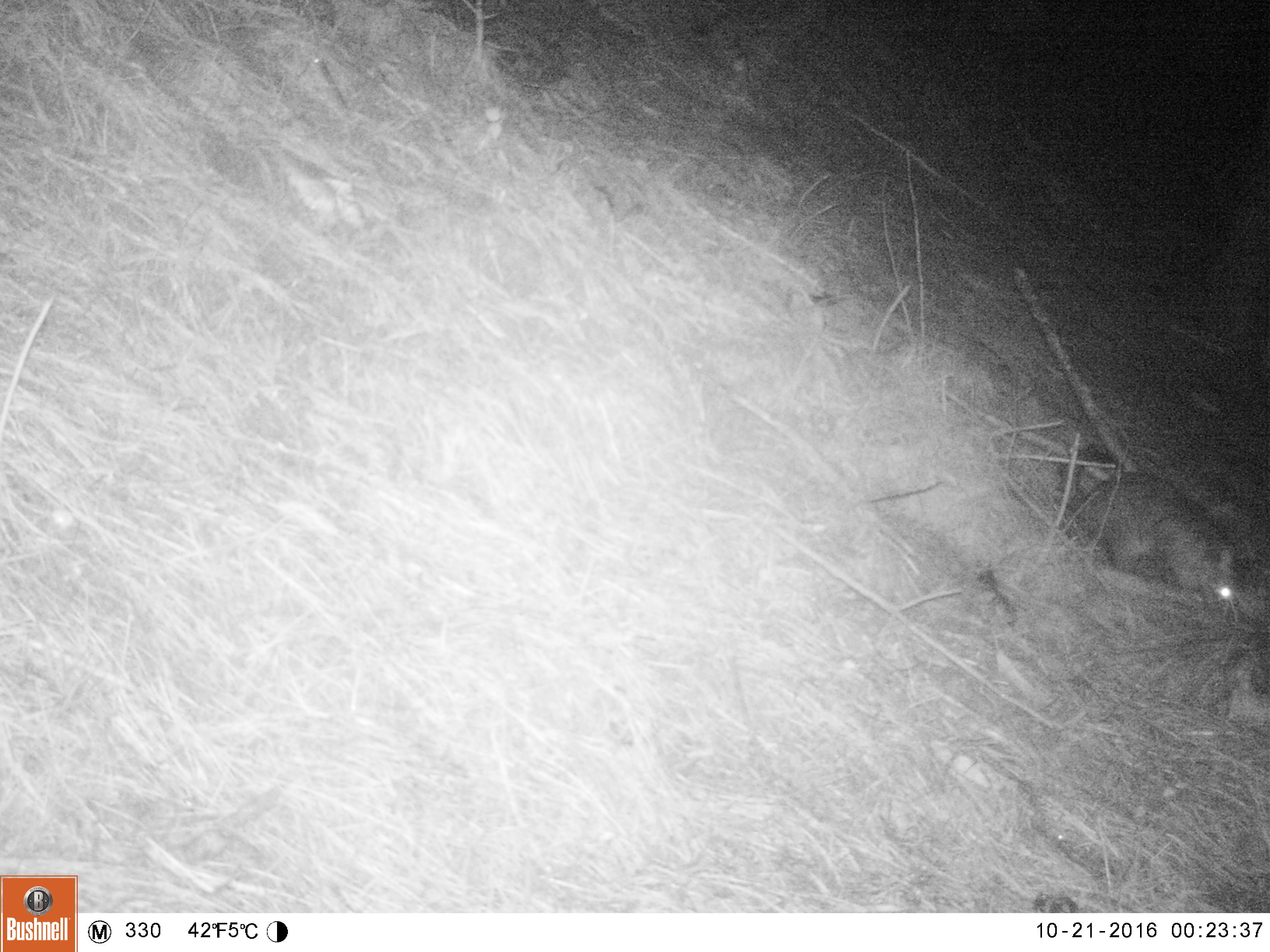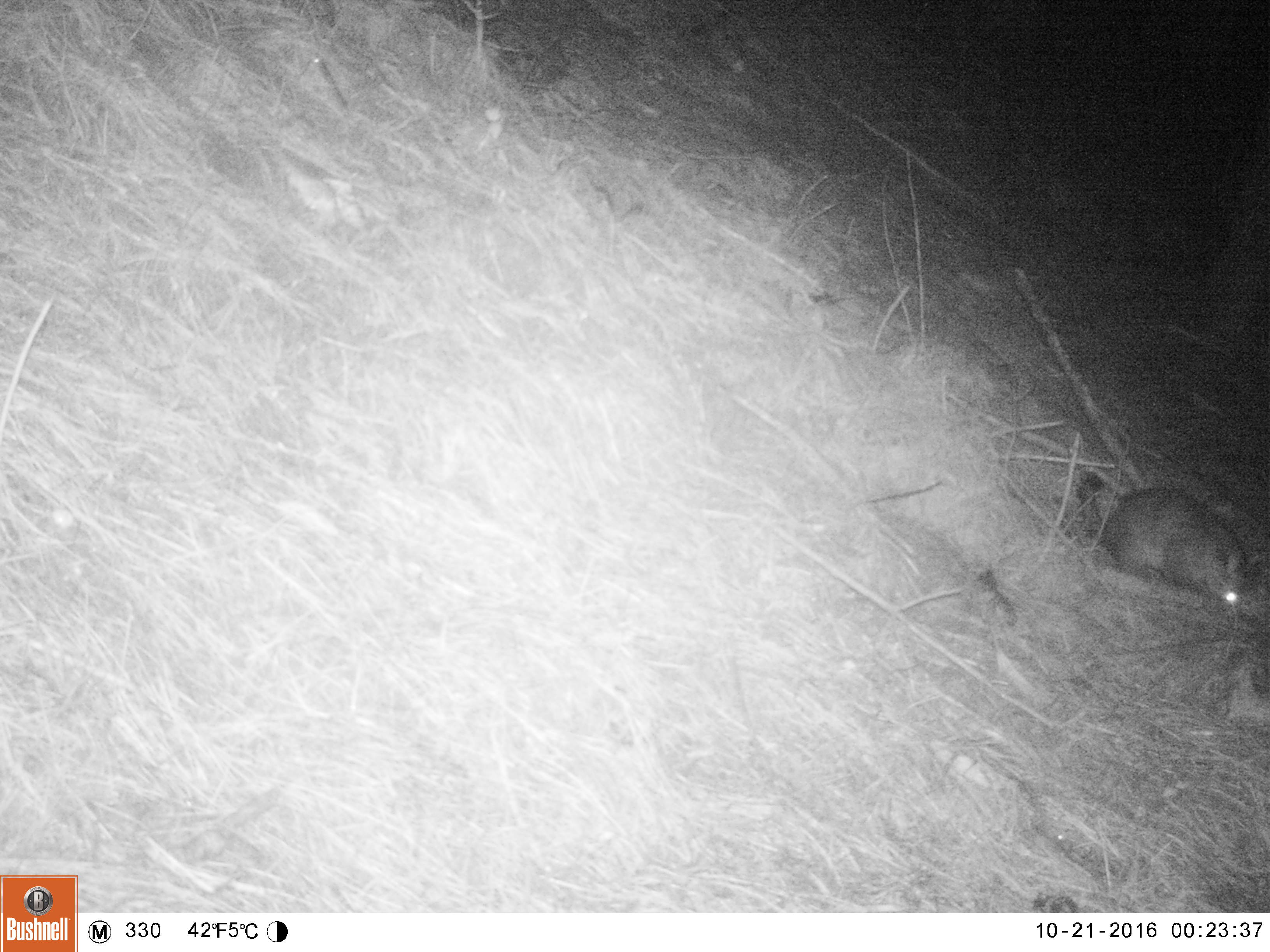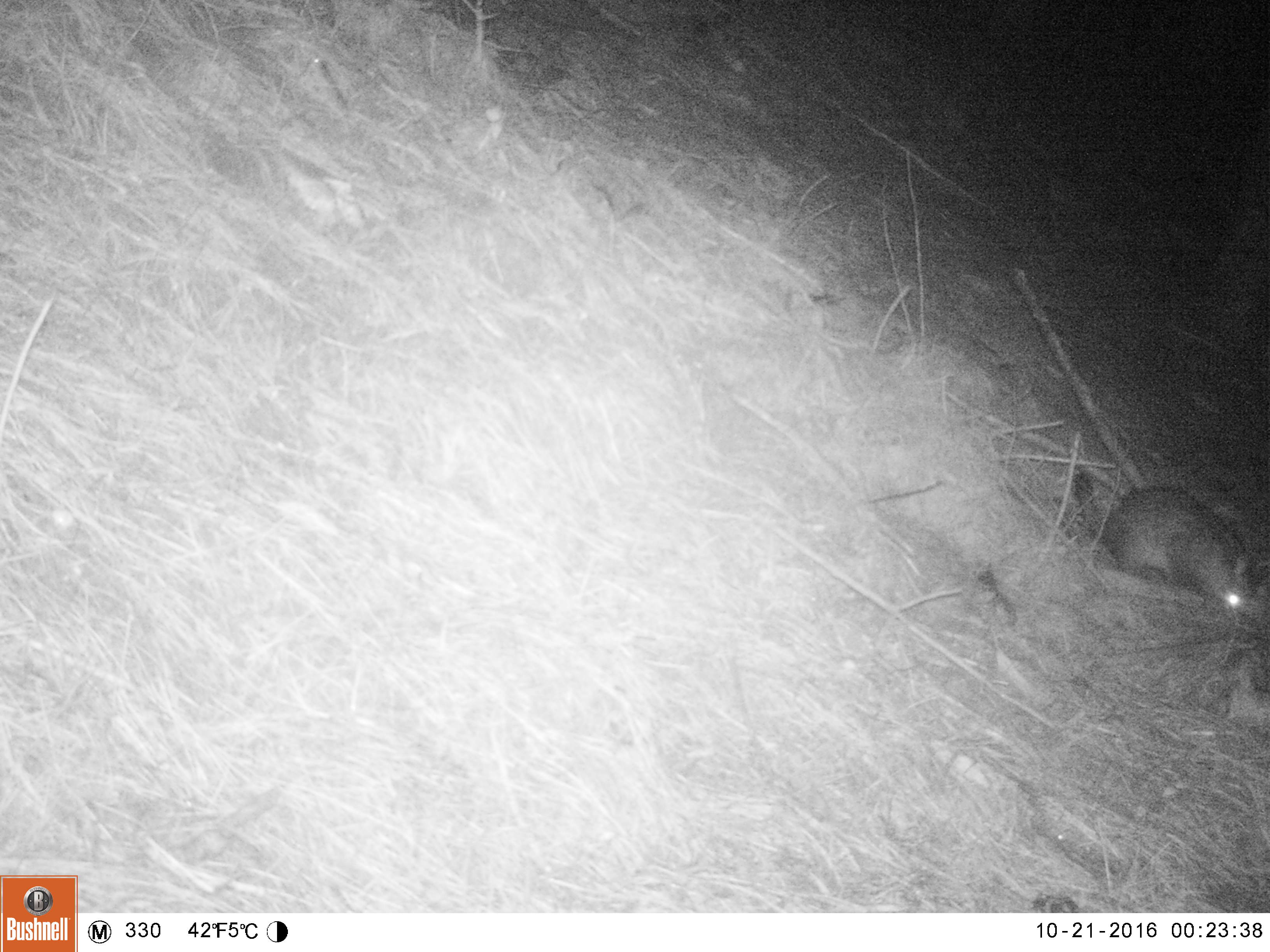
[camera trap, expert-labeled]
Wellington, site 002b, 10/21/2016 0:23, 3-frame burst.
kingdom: Animalia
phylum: Chordata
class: Mammalia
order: Didelphimorphia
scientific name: Didelphimorphia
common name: possum